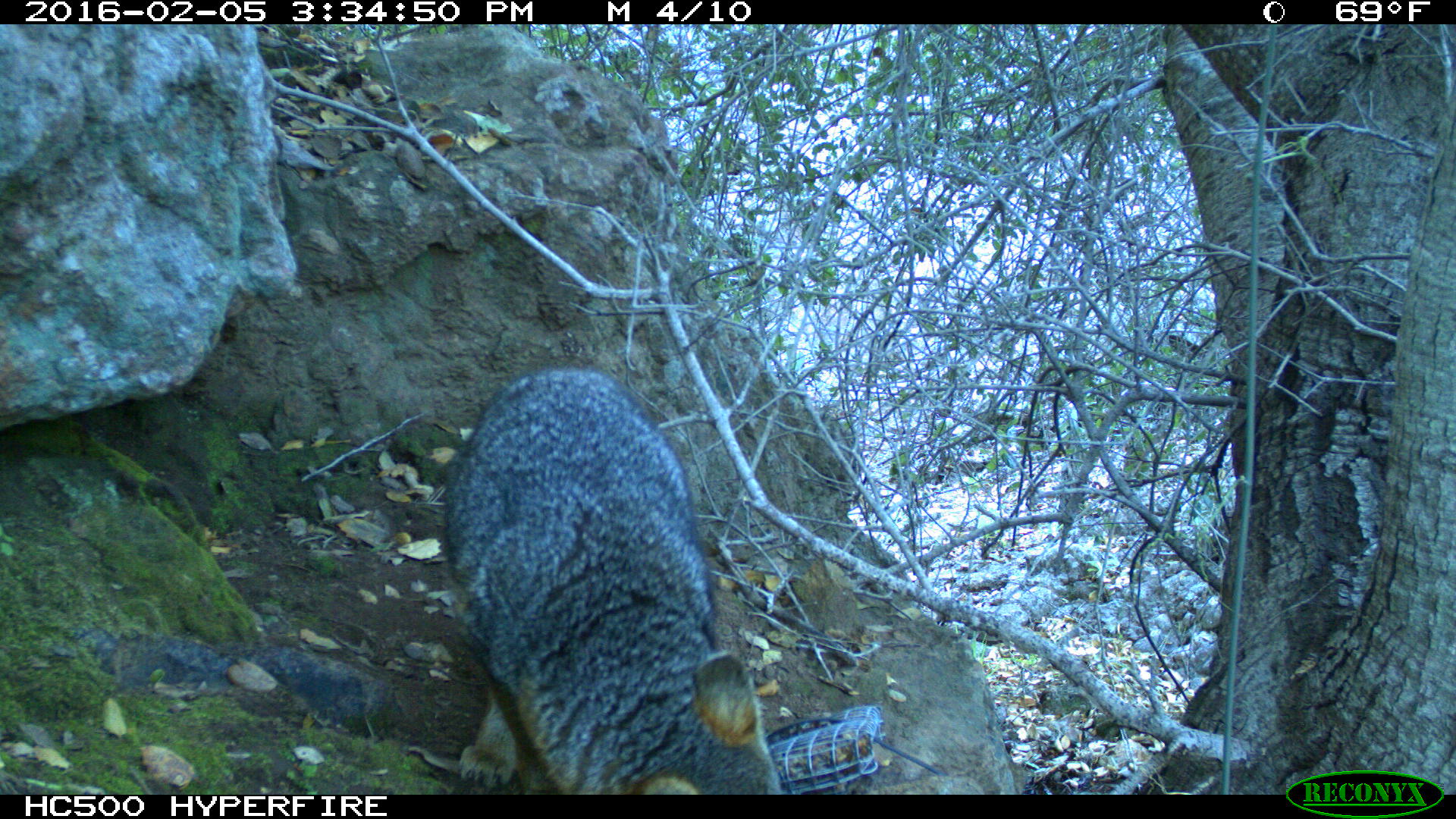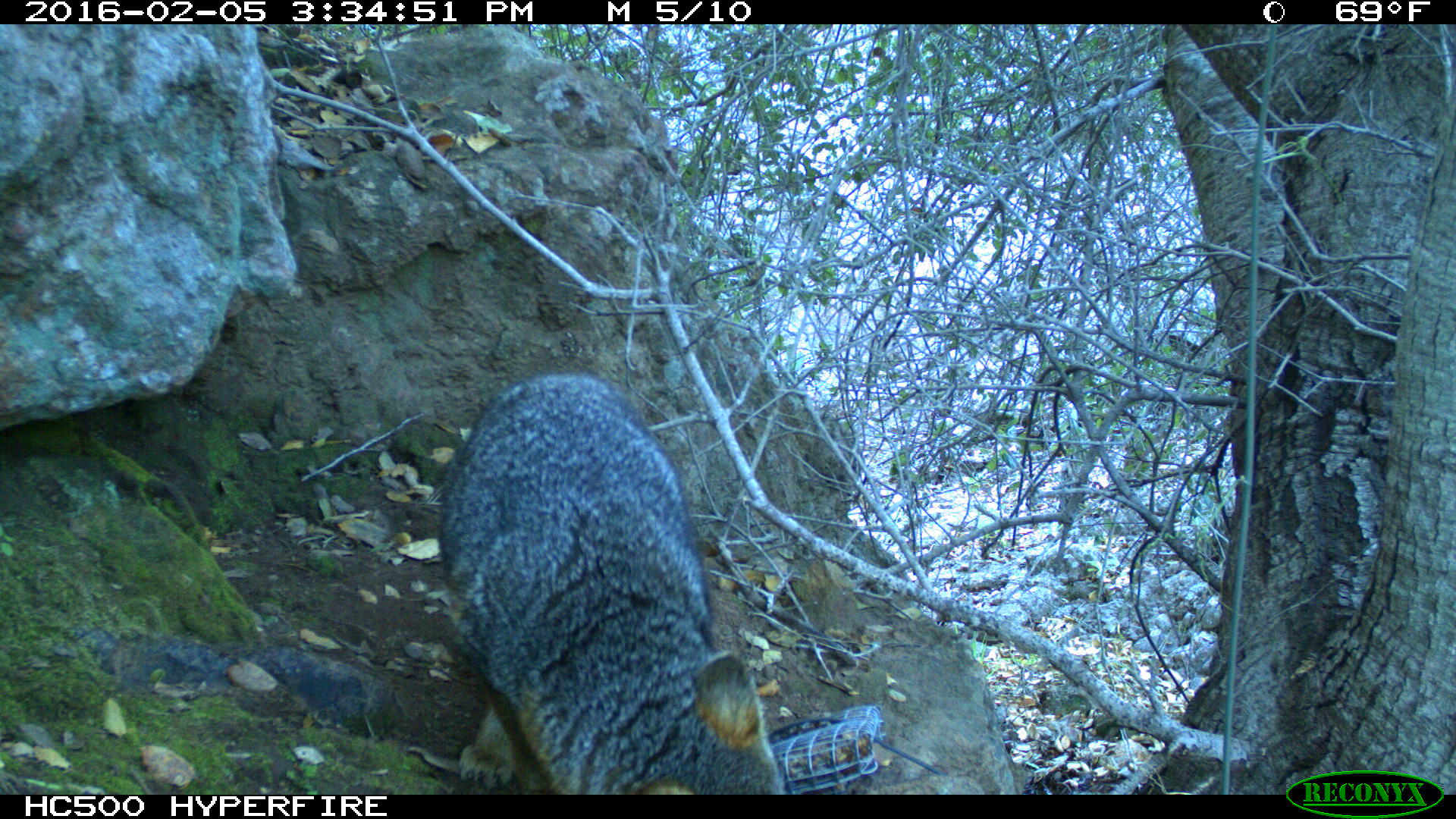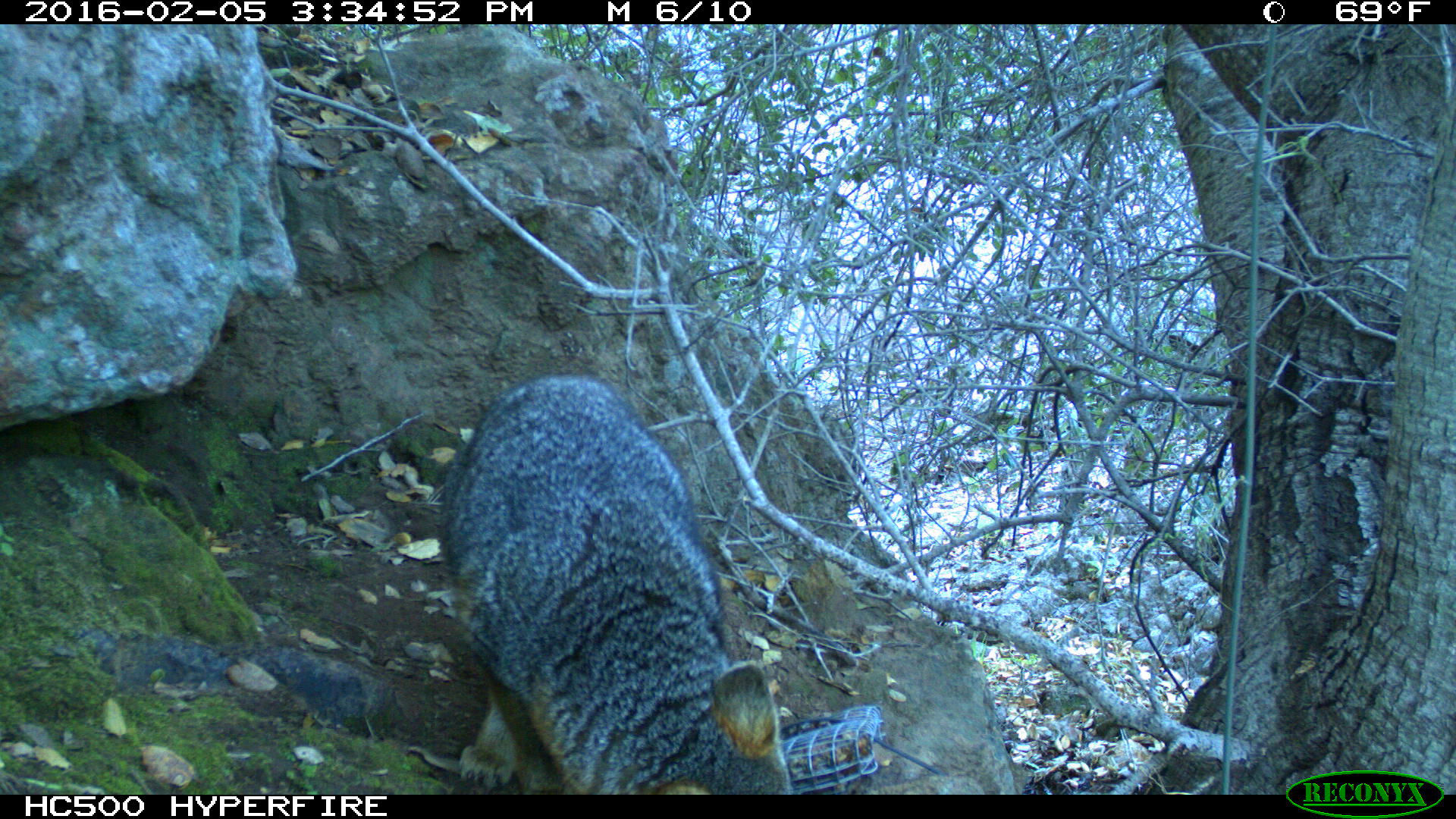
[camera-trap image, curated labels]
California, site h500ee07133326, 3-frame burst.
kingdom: Animalia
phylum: Chordata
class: Mammalia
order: Carnivora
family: Canidae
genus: Urocyon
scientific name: Urocyon littoralis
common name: island fox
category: fox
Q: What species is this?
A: Fox (island fox) (Urocyon littoralis).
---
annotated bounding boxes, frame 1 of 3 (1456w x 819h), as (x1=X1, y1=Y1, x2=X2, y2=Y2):
fox: (x1=439, y1=366, x2=789, y2=795)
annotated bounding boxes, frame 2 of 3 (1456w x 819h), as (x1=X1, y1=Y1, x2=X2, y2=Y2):
fox: (x1=438, y1=372, x2=790, y2=794)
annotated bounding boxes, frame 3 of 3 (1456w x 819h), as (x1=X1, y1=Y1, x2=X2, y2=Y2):
fox: (x1=438, y1=373, x2=793, y2=794)